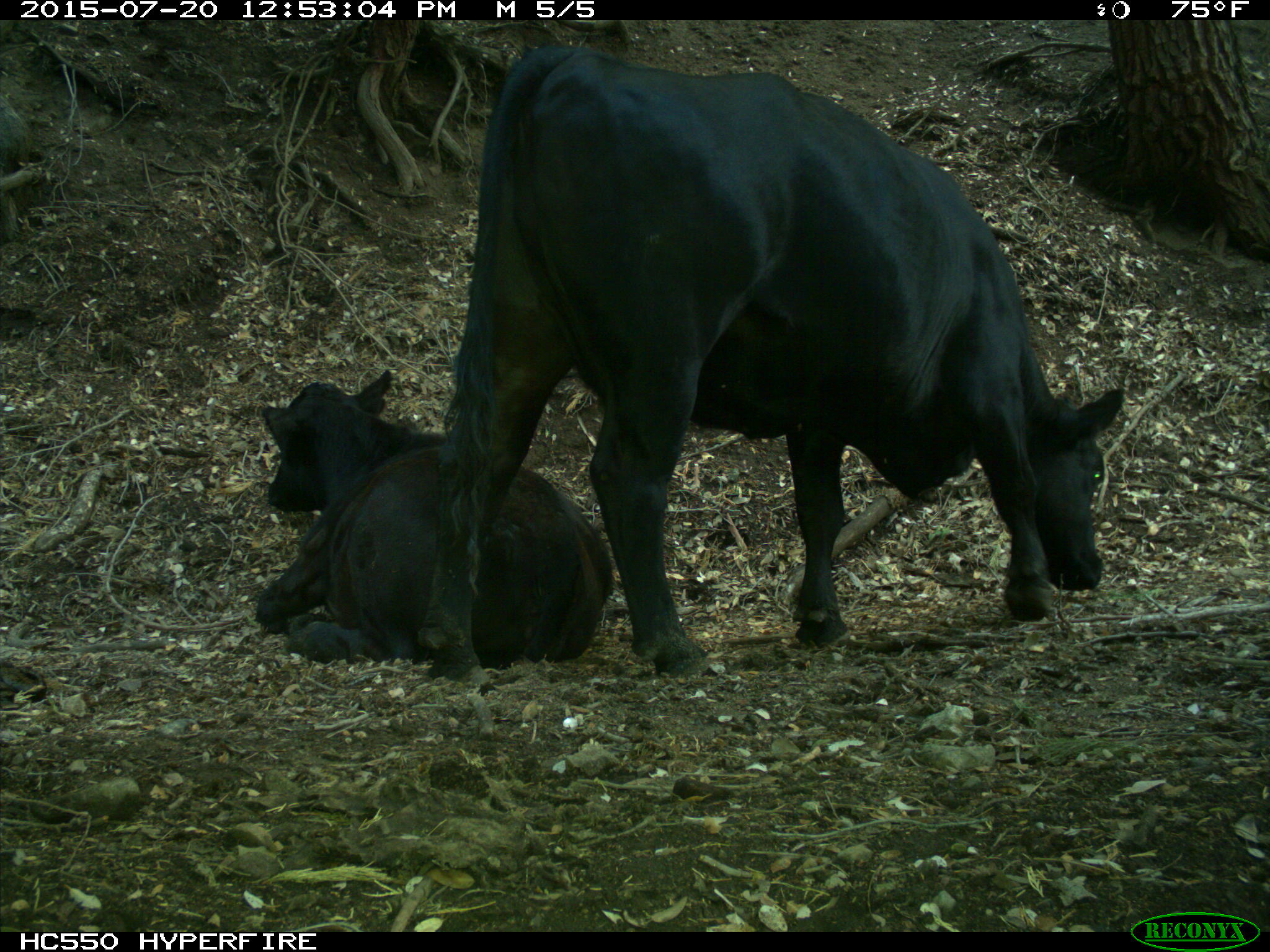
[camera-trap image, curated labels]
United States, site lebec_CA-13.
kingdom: Animalia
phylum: Chordata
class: Mammalia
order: Artiodactyla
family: Bovidae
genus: Bos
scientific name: Bos taurus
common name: domestic cow